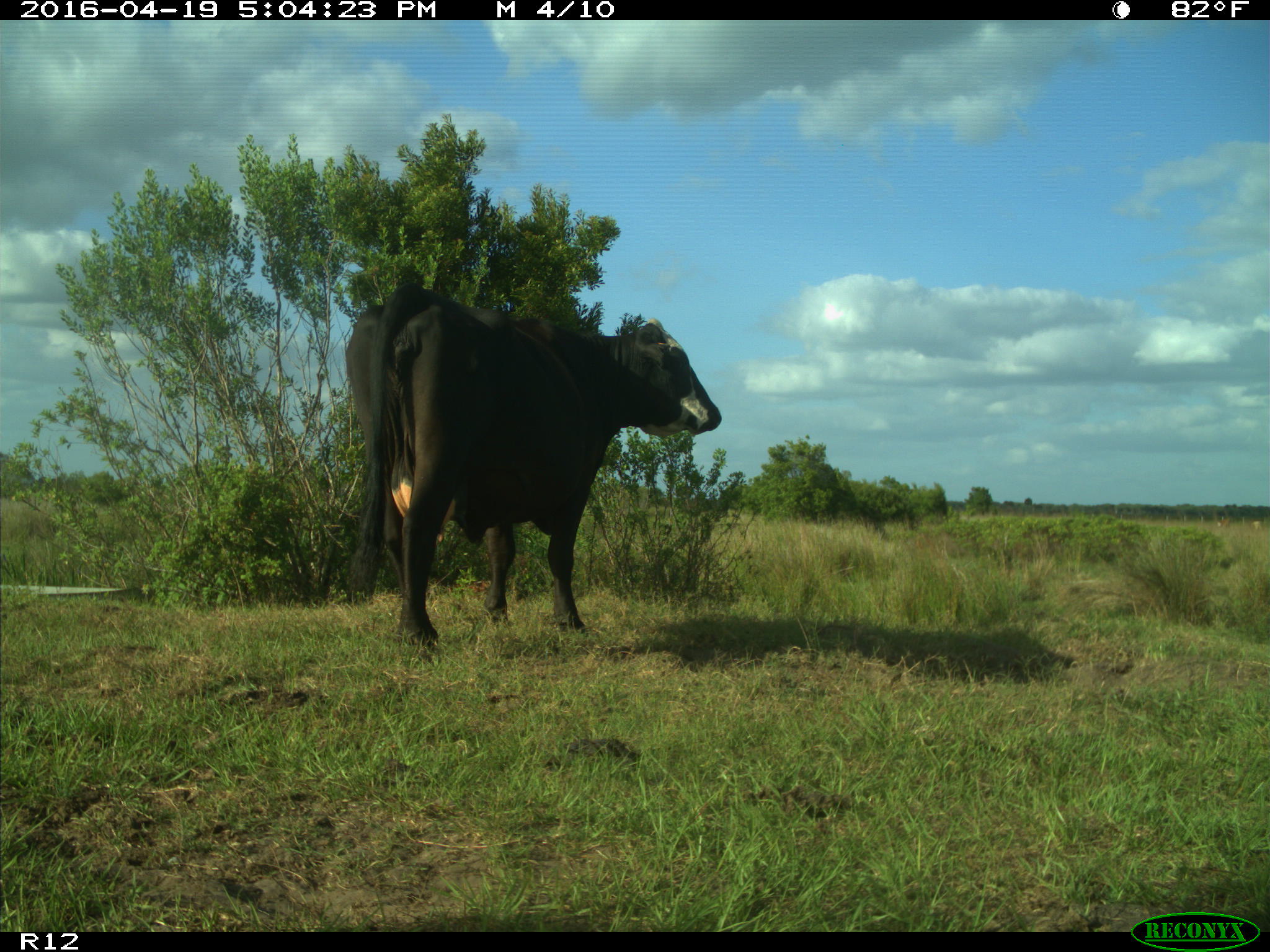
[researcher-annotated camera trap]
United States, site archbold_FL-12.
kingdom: Animalia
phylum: Chordata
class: Mammalia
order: Artiodactyla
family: Bovidae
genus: Bos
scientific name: Bos taurus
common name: domestic cow